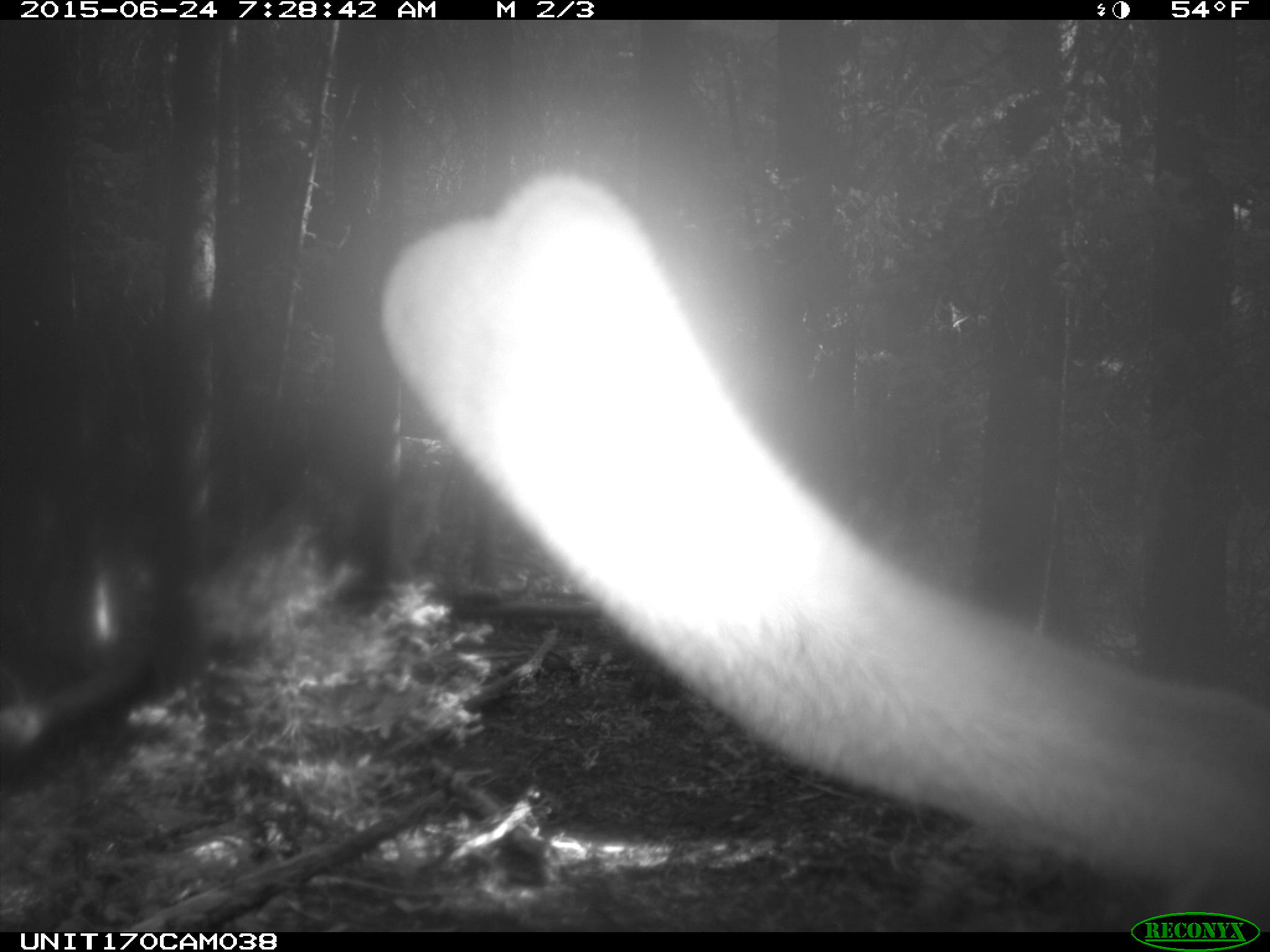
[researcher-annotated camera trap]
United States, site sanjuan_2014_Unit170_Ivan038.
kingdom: Animalia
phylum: Chordata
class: Mammalia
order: Artiodactyla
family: Cervidae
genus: Cervus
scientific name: Cervus elaphus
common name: red deer